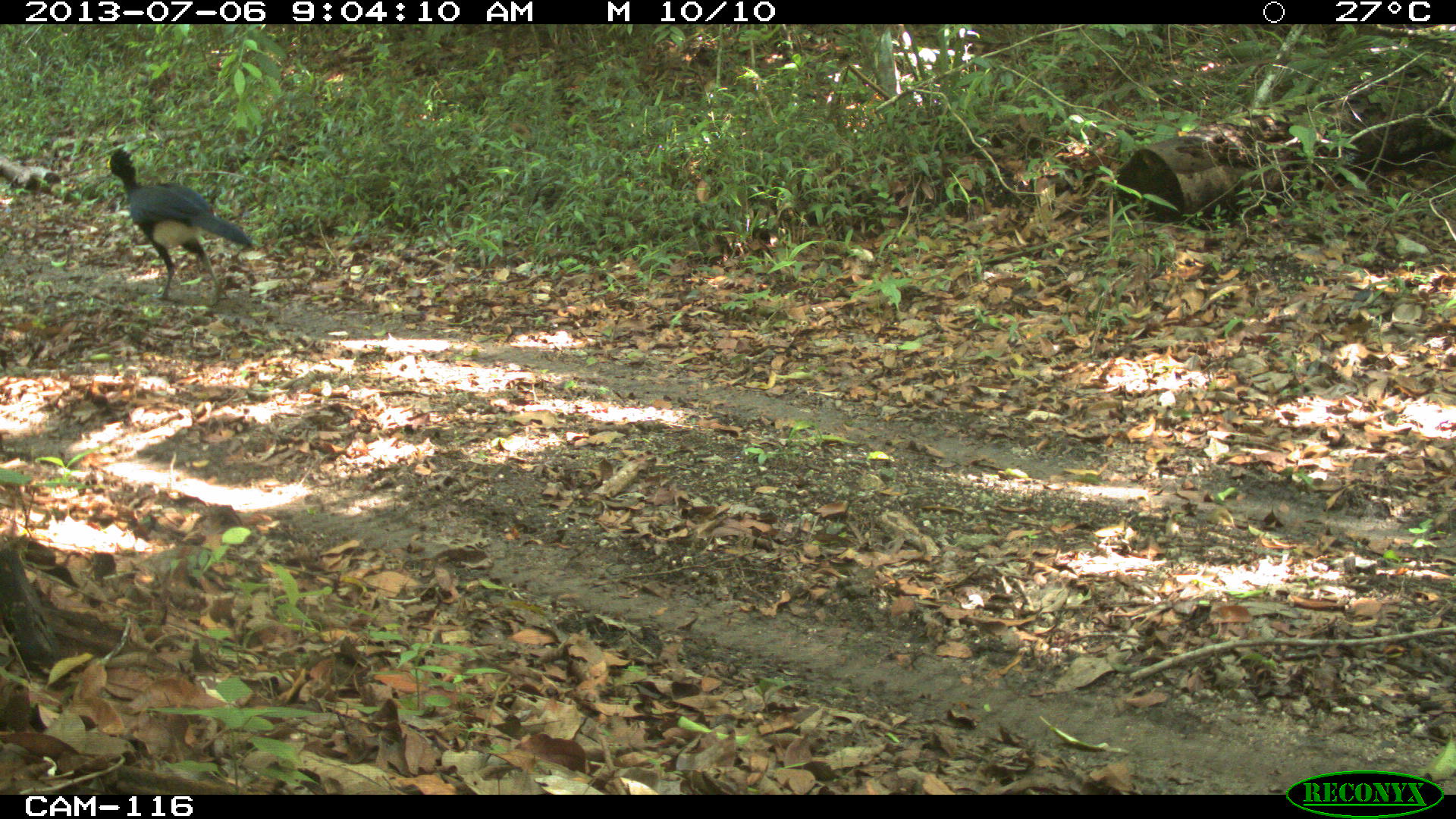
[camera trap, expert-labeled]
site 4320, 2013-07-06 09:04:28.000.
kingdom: Animalia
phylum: Chordata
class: Aves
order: Galliformes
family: Cracidae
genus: Crax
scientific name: Crax rubra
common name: great curassow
Crax rubra (great curassow), count 1, sex male.